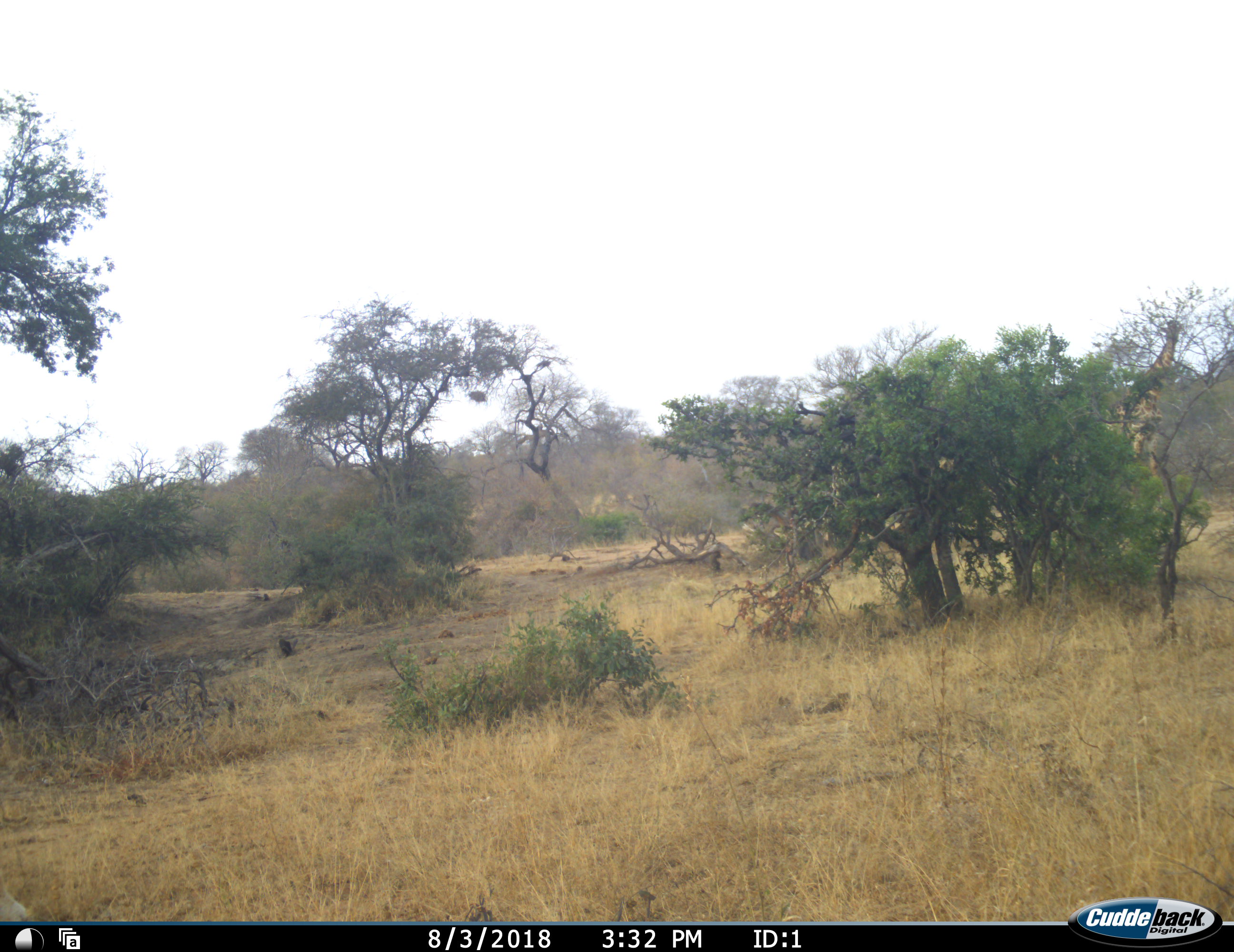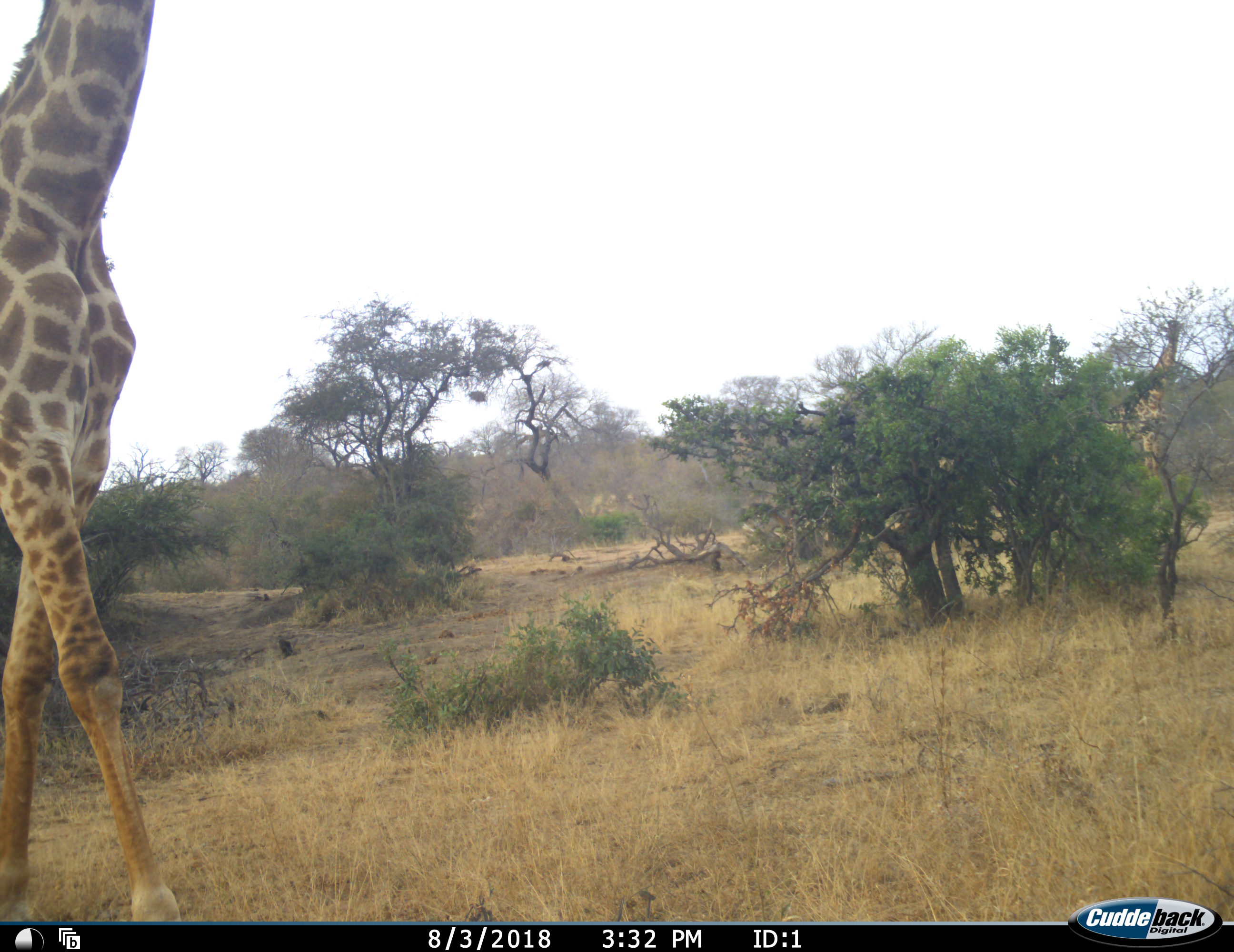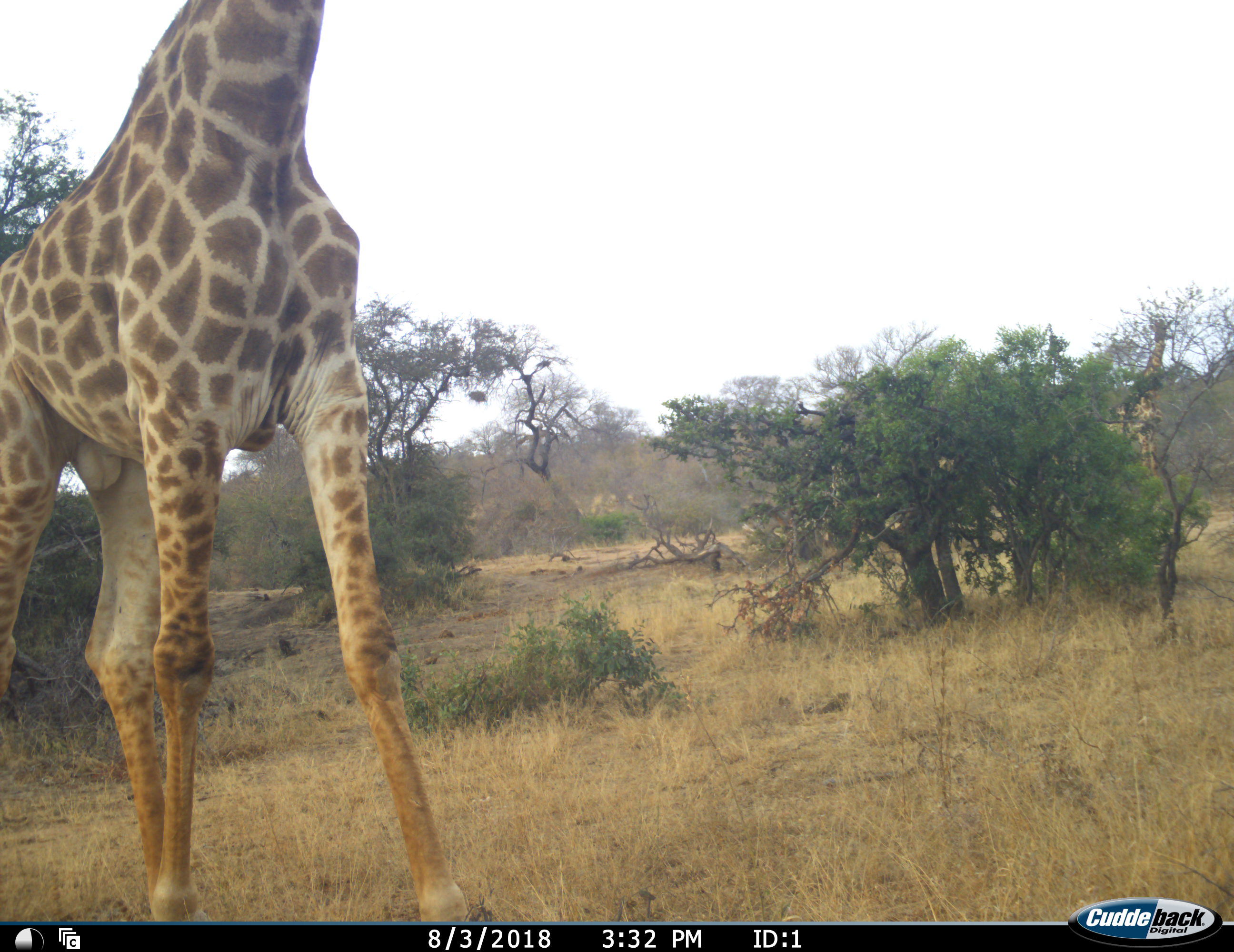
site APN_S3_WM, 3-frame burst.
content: unidentified animal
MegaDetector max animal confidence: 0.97